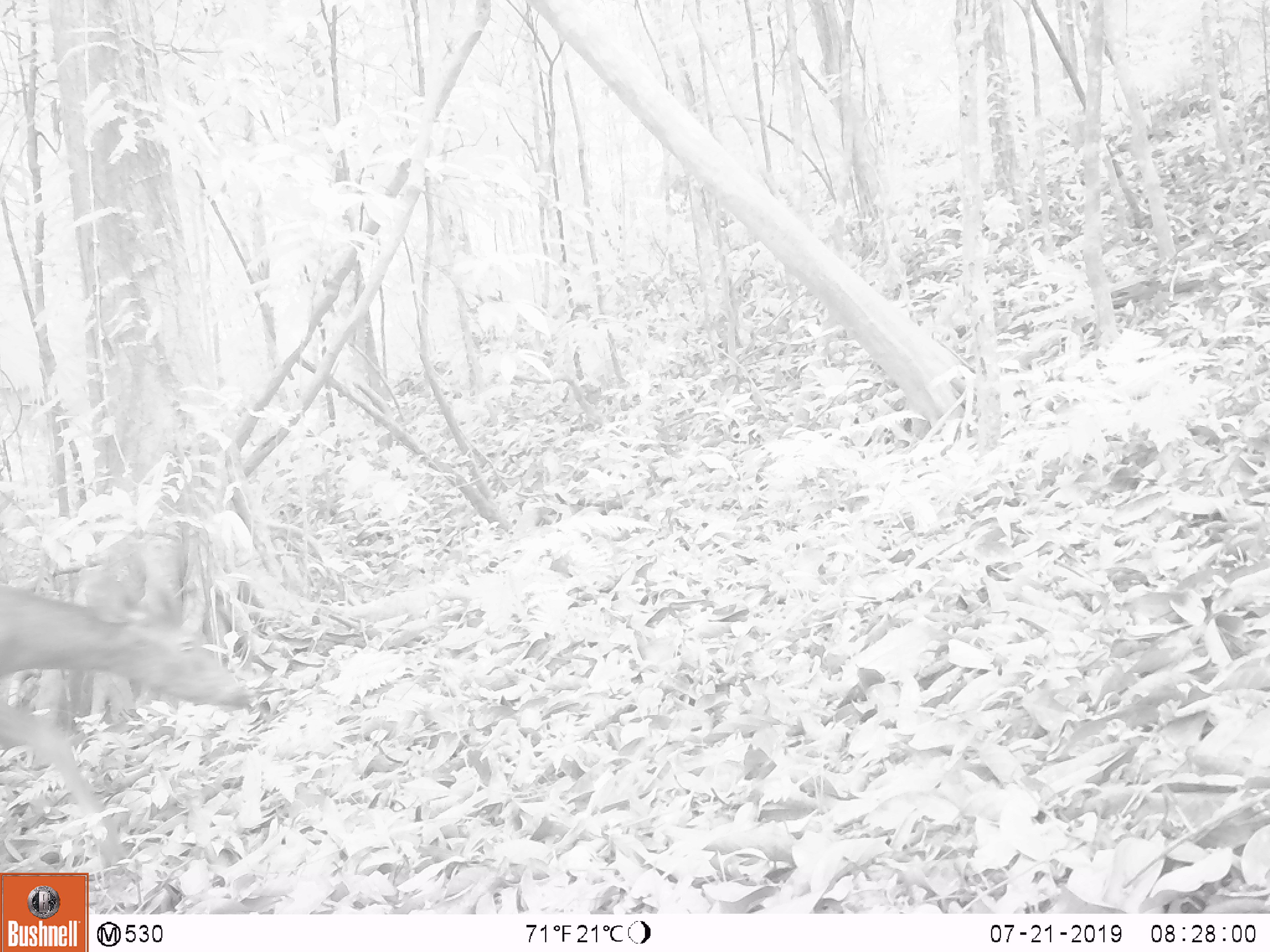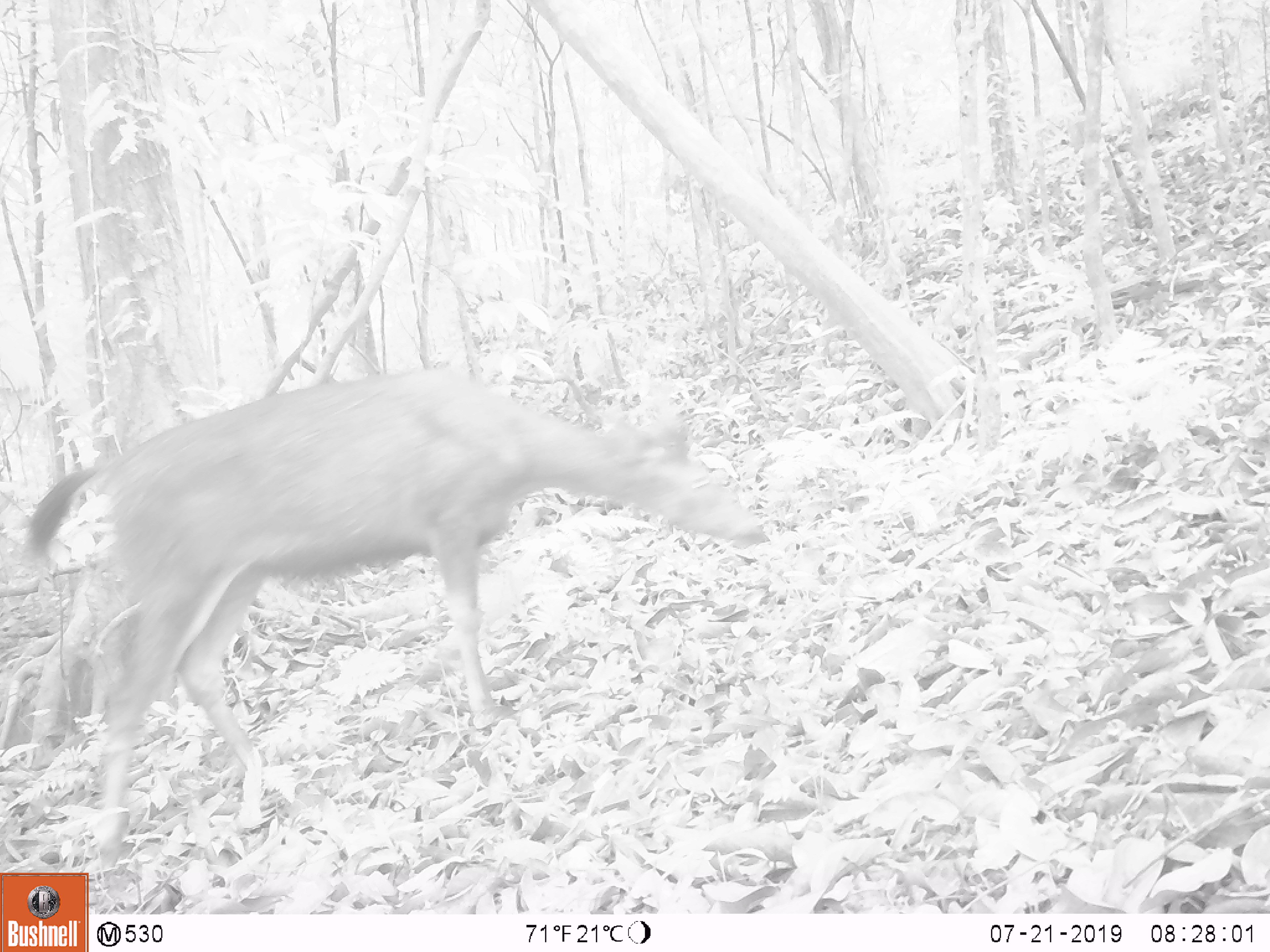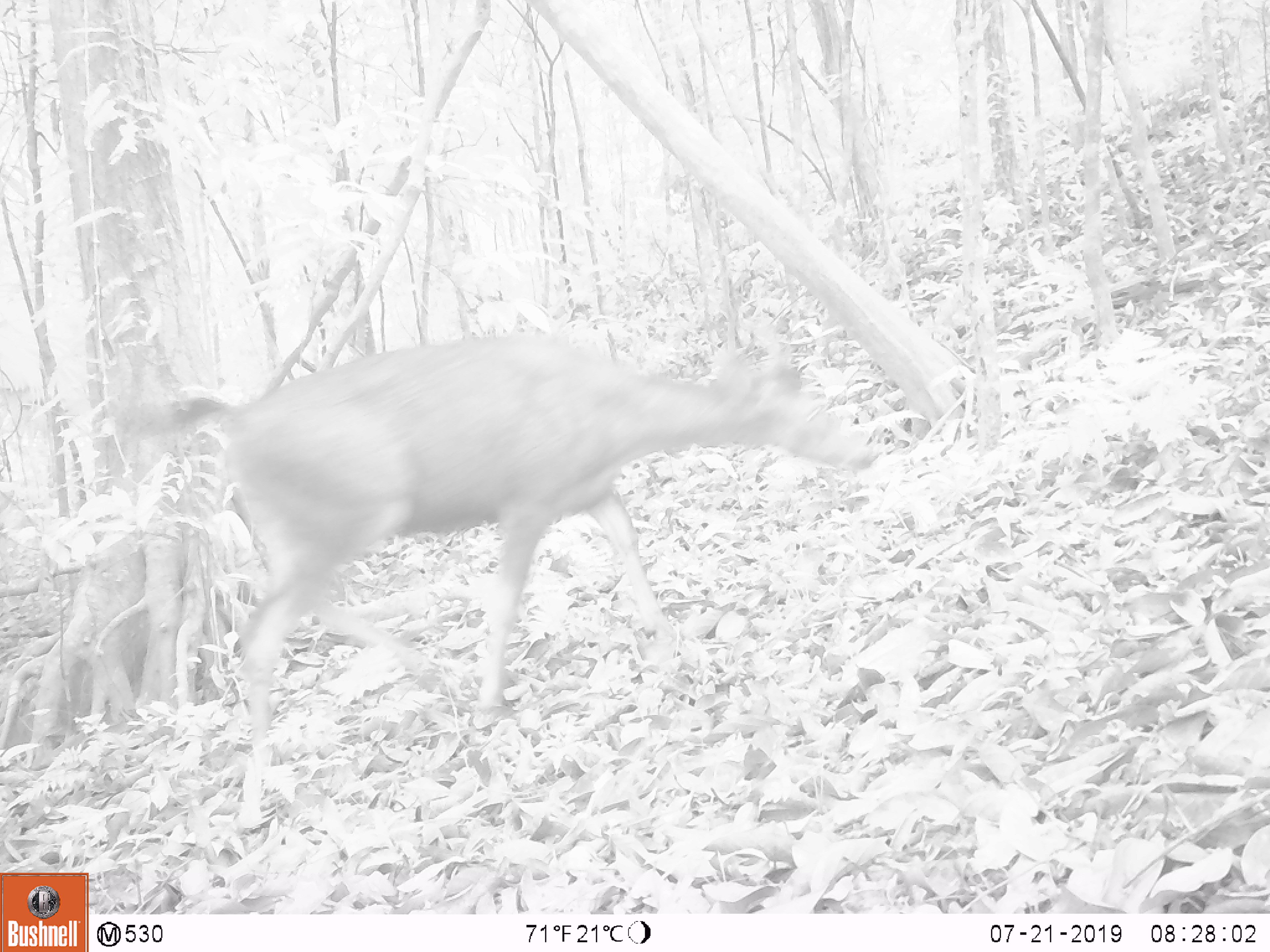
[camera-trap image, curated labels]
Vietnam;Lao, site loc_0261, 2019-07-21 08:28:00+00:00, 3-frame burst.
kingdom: Animalia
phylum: Chordata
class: Mammalia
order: Artiodactyla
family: Cervidae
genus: Rusa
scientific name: Rusa unicolor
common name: sambar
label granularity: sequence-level